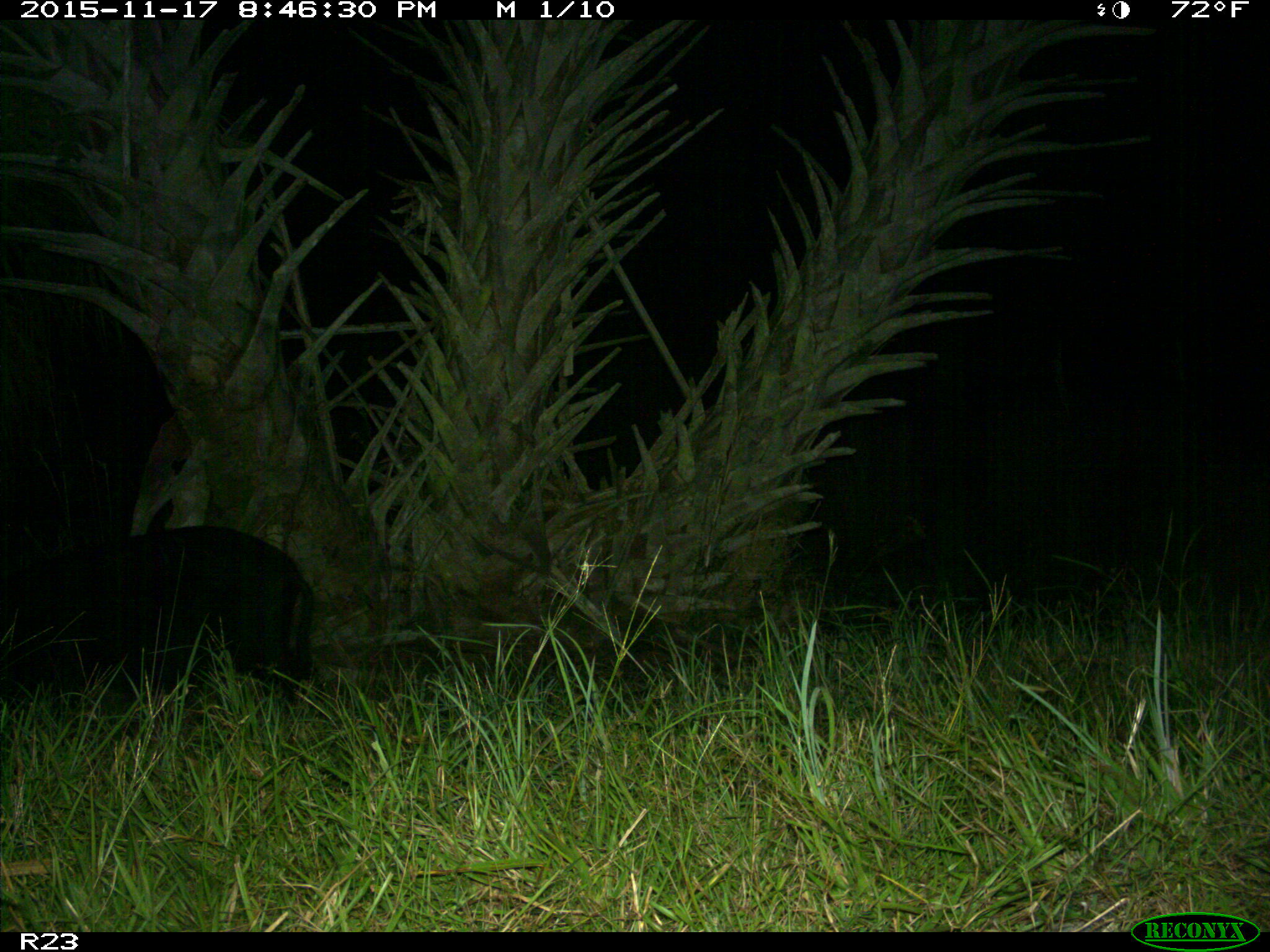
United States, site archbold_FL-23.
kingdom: Animalia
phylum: Chordata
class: Mammalia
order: Artiodactyla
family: Suidae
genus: Sus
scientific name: Sus scrofa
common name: wild boar